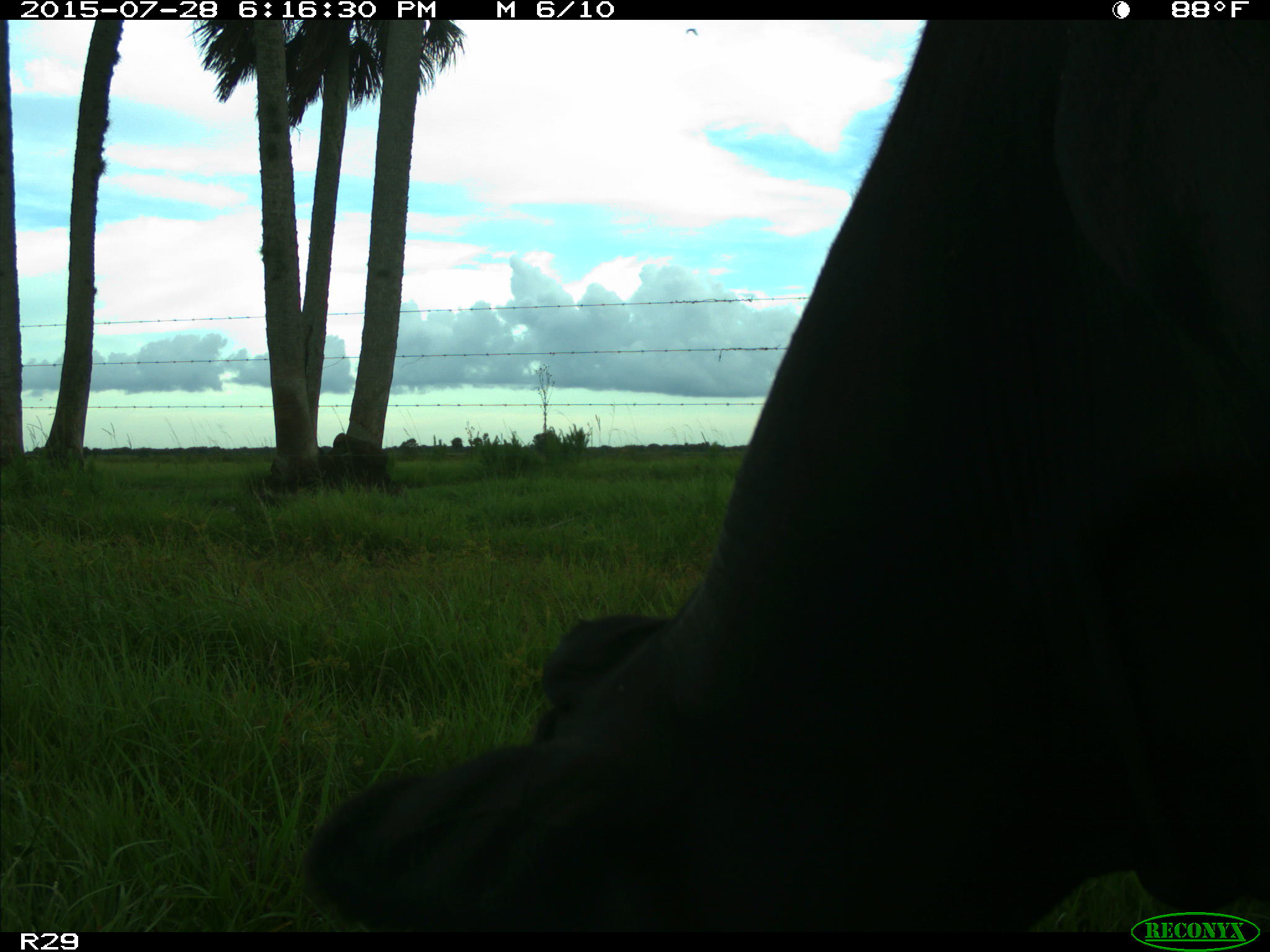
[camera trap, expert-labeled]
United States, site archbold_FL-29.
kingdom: Animalia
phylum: Chordata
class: Mammalia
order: Artiodactyla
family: Bovidae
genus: Bos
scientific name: Bos taurus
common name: domestic cow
Bos taurus (domestic cow).